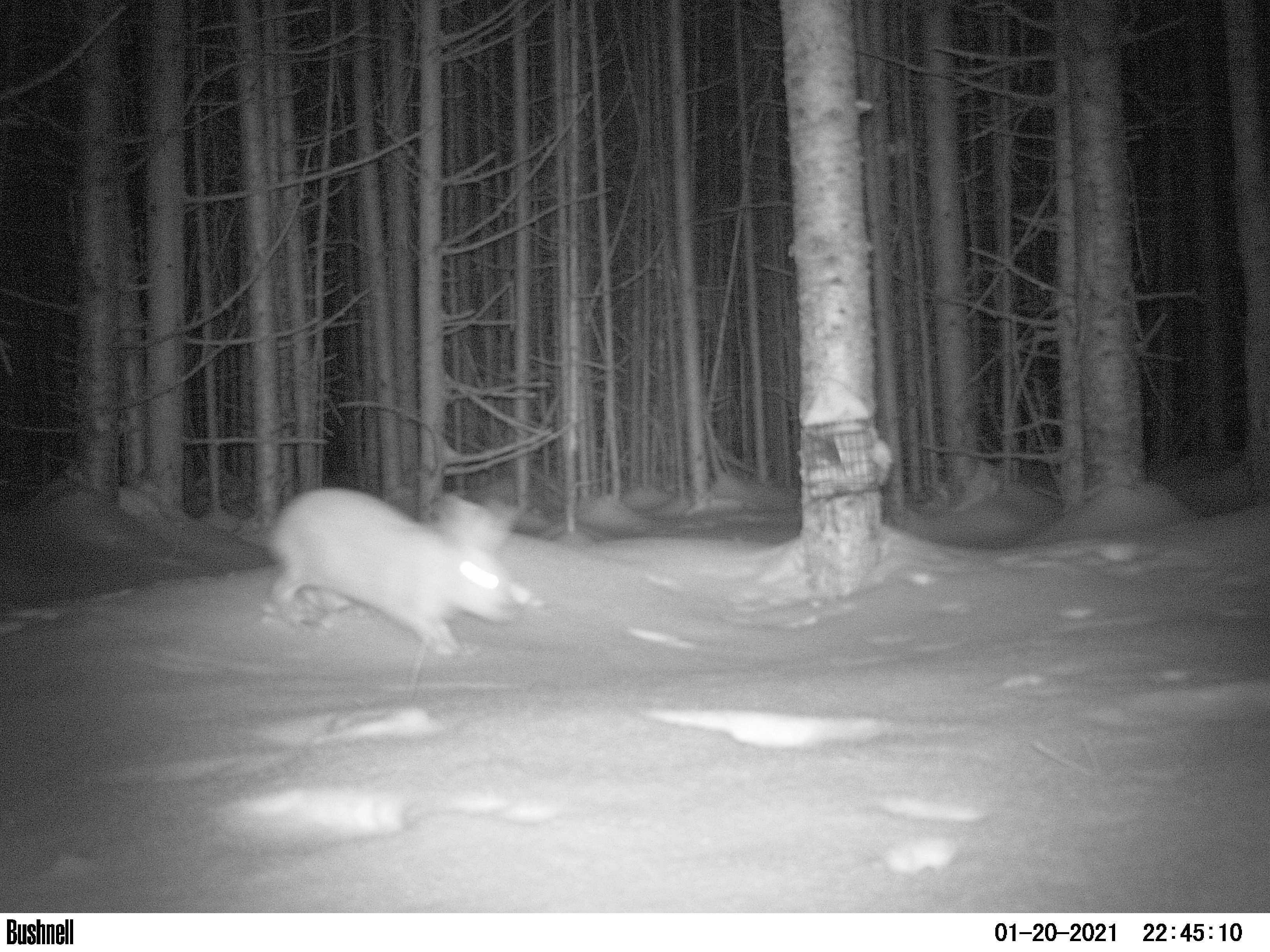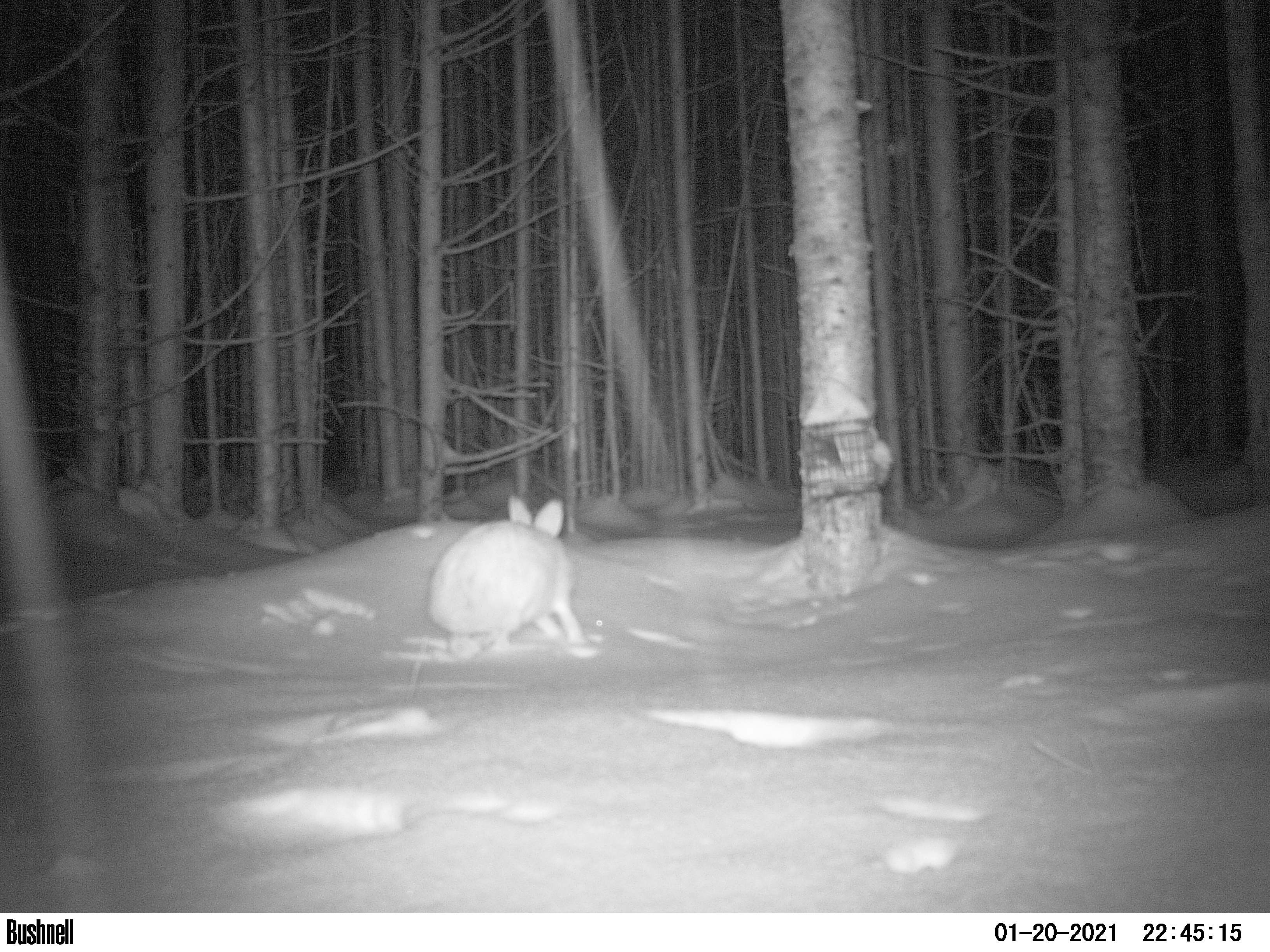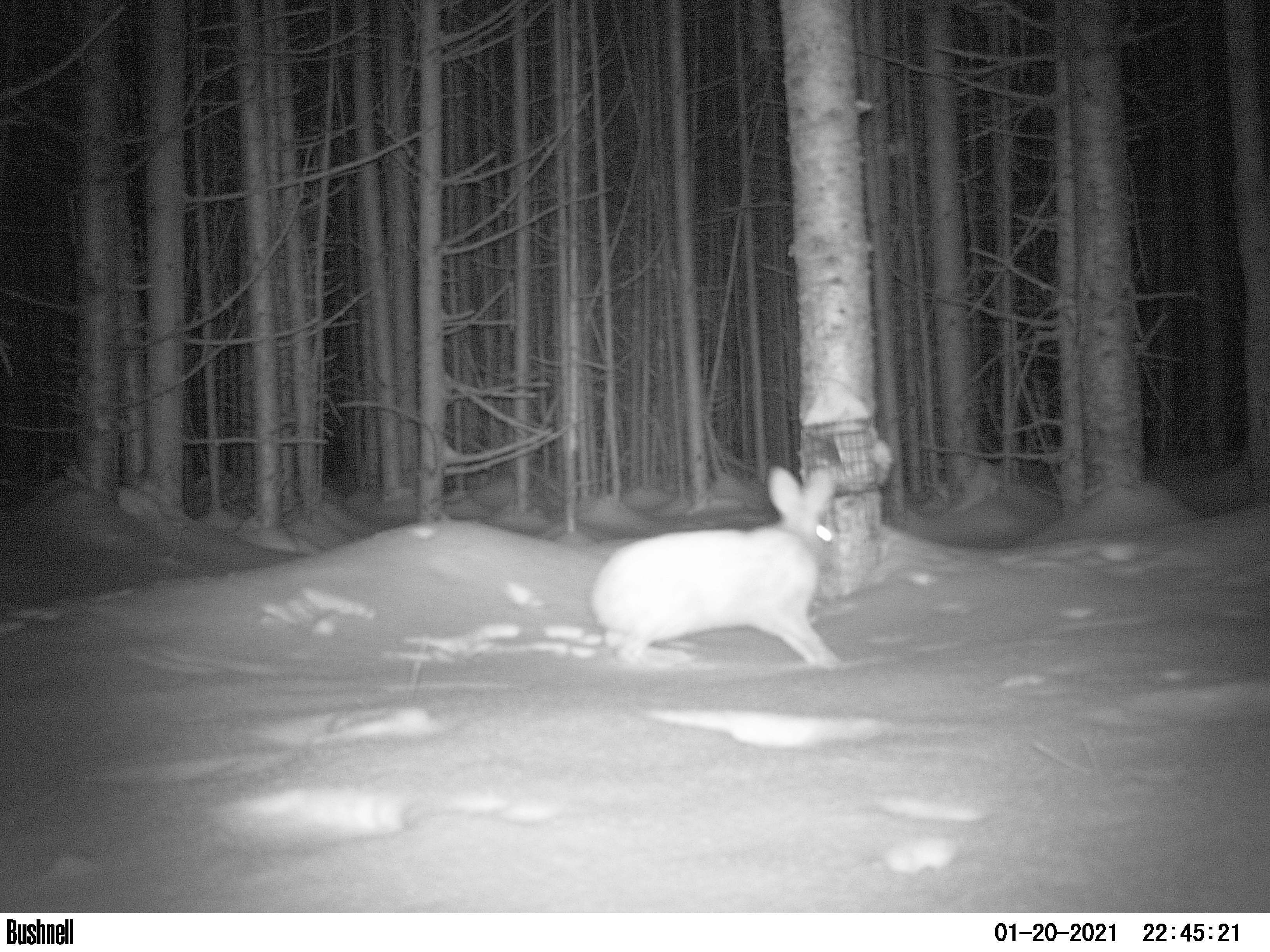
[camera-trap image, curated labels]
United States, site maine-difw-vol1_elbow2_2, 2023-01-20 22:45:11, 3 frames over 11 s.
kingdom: Animalia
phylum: Chordata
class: Mammalia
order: Lagomorpha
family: Leporidae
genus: Lepus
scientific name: Lepus americanus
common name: snowshoe hare